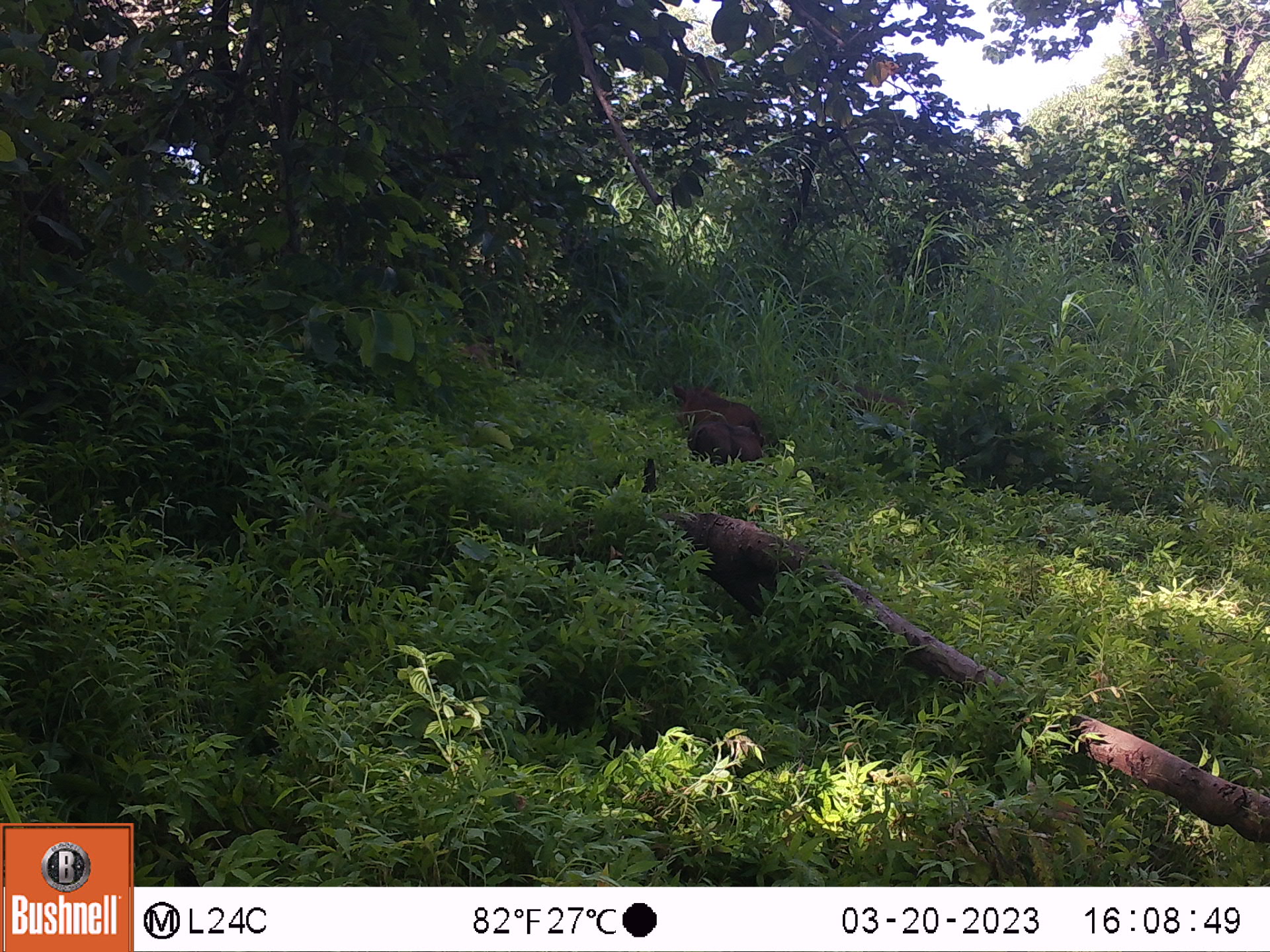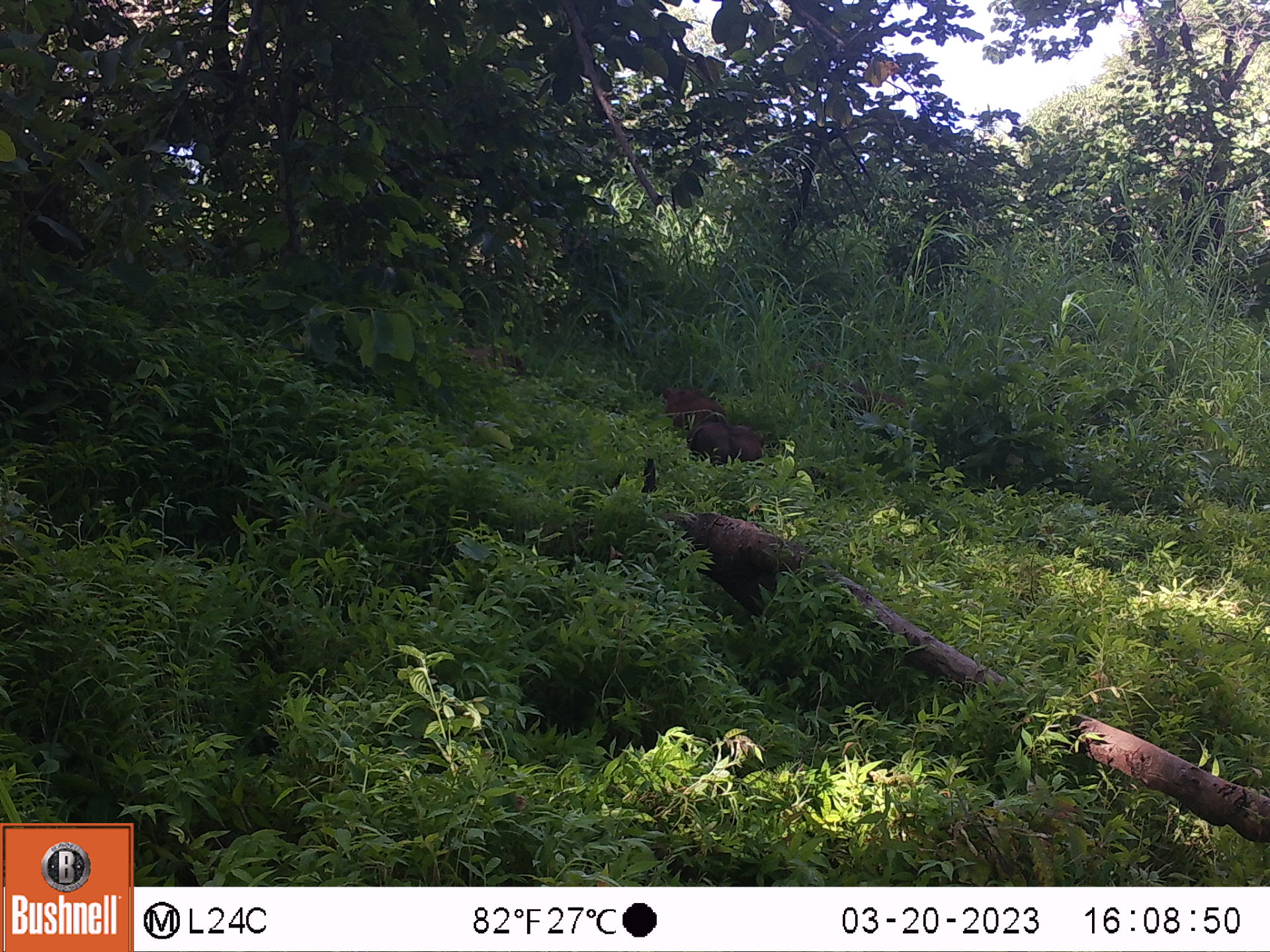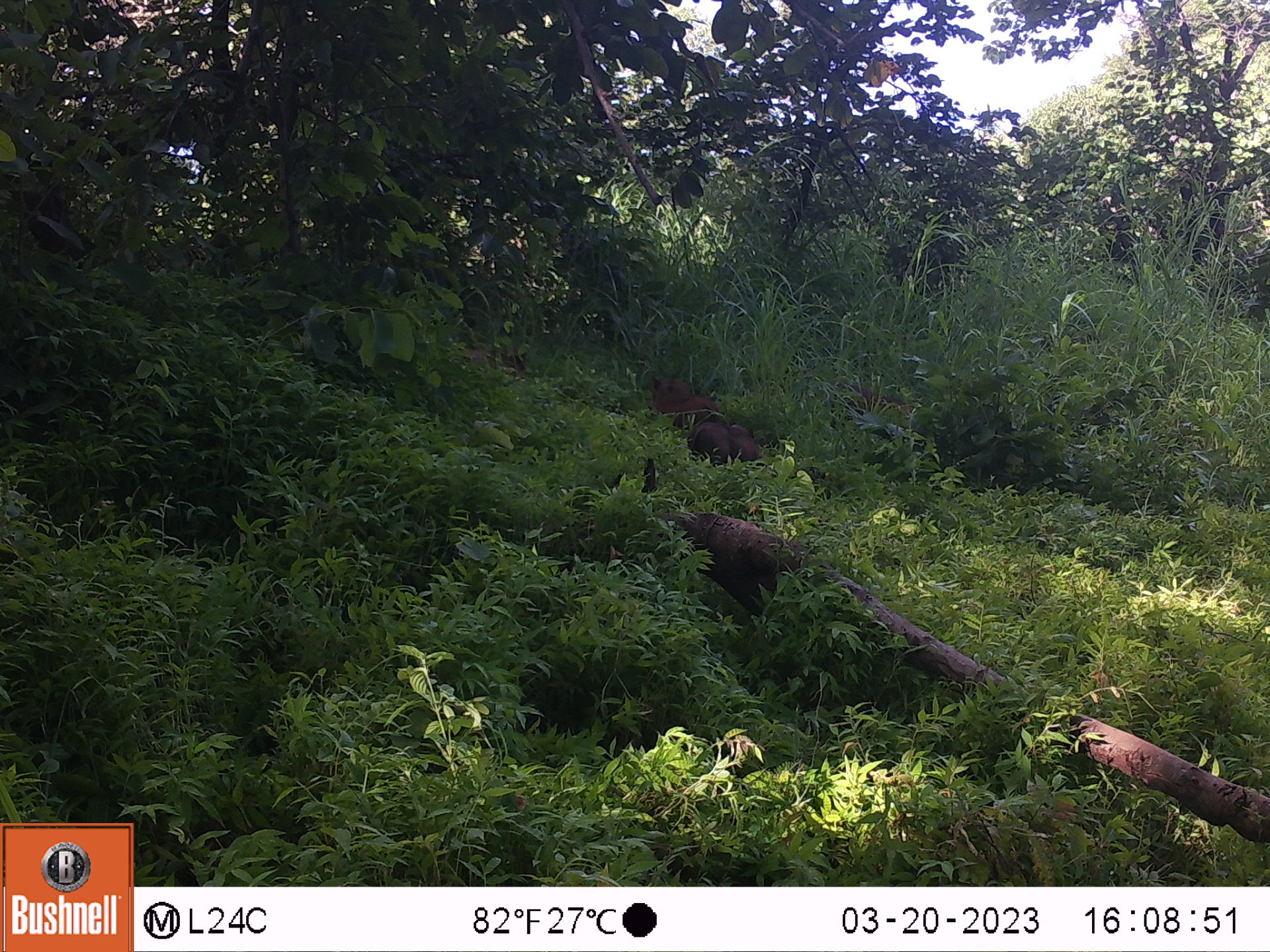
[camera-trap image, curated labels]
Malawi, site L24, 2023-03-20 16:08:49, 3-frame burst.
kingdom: Animalia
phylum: Chordata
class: Mammalia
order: Artiodactyla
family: Suidae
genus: Phacochoerus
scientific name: Phacochoerus africanus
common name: common warthog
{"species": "common warthog (Phacochoerus africanus)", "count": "2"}